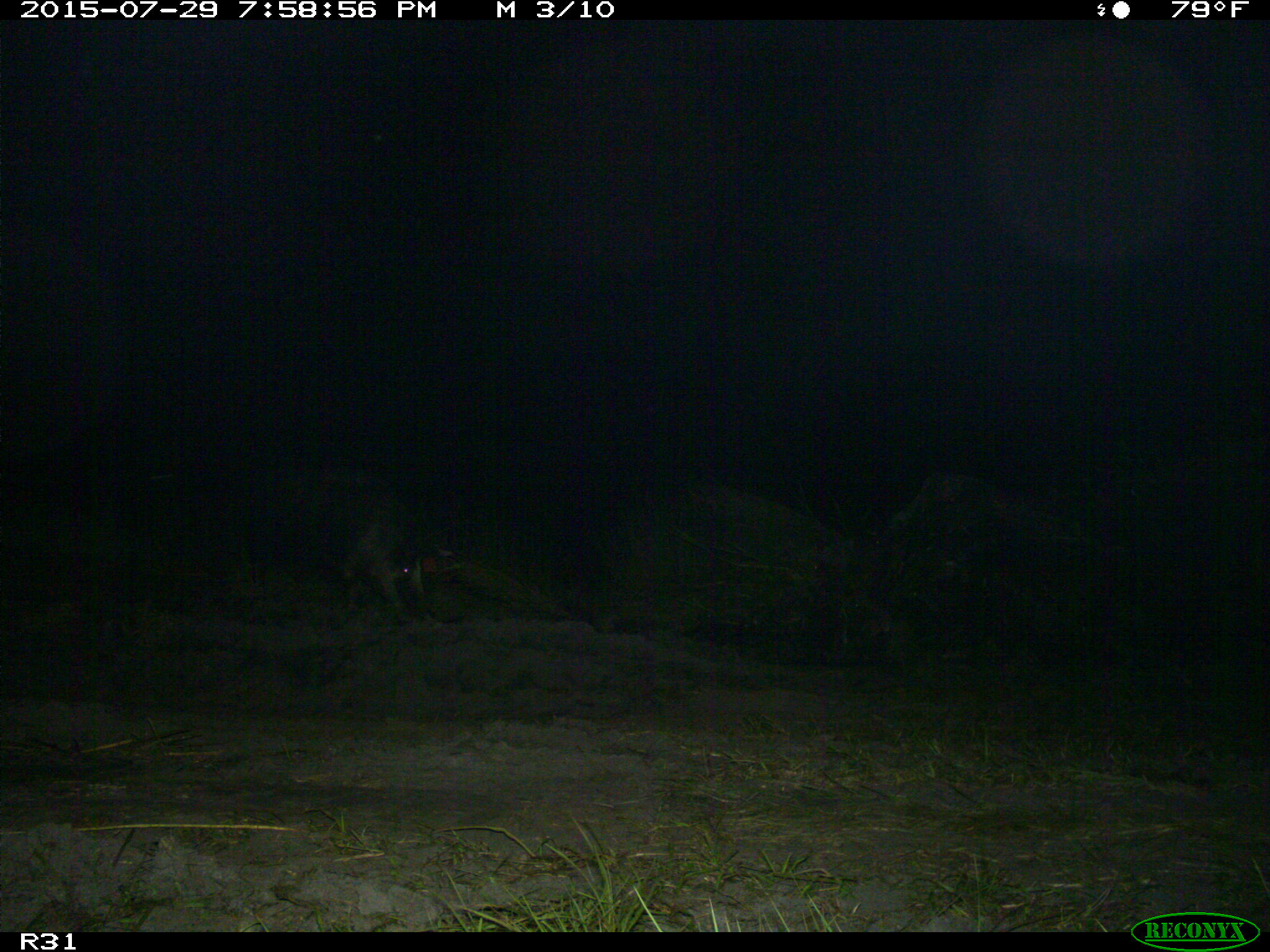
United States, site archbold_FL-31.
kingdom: Animalia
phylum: Chordata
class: Mammalia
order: Artiodactyla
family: Suidae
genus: Sus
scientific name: Sus scrofa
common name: wild boar